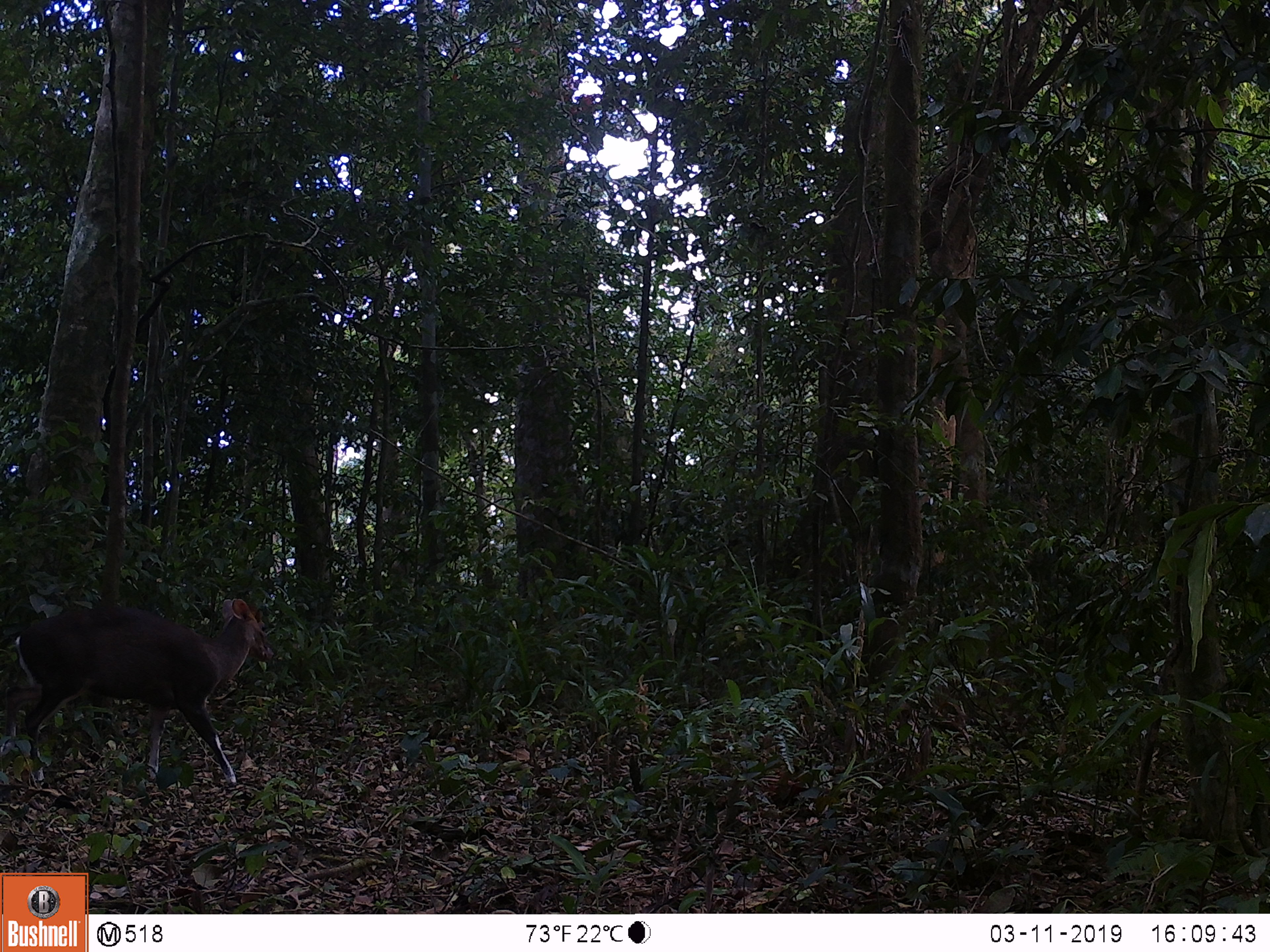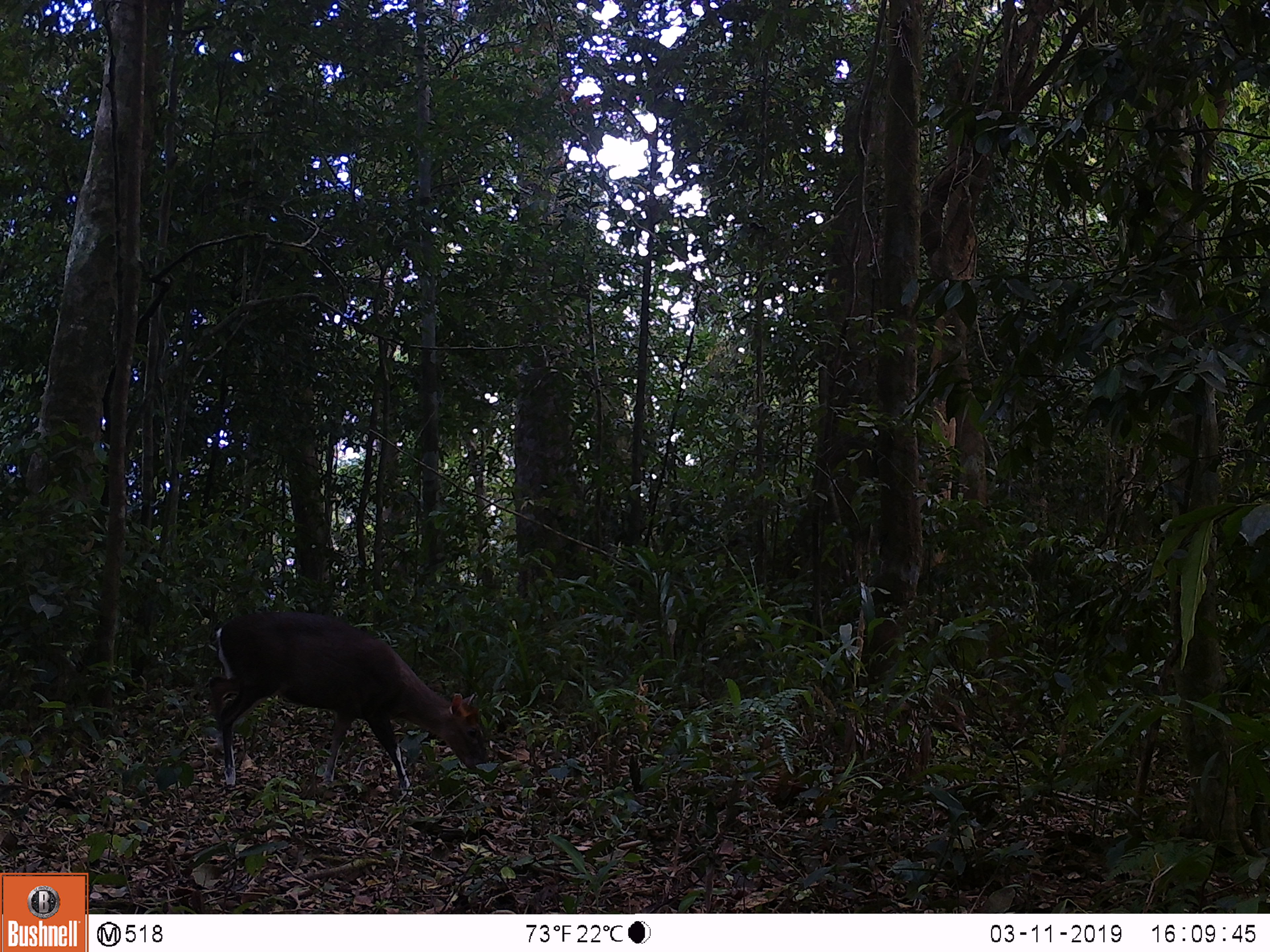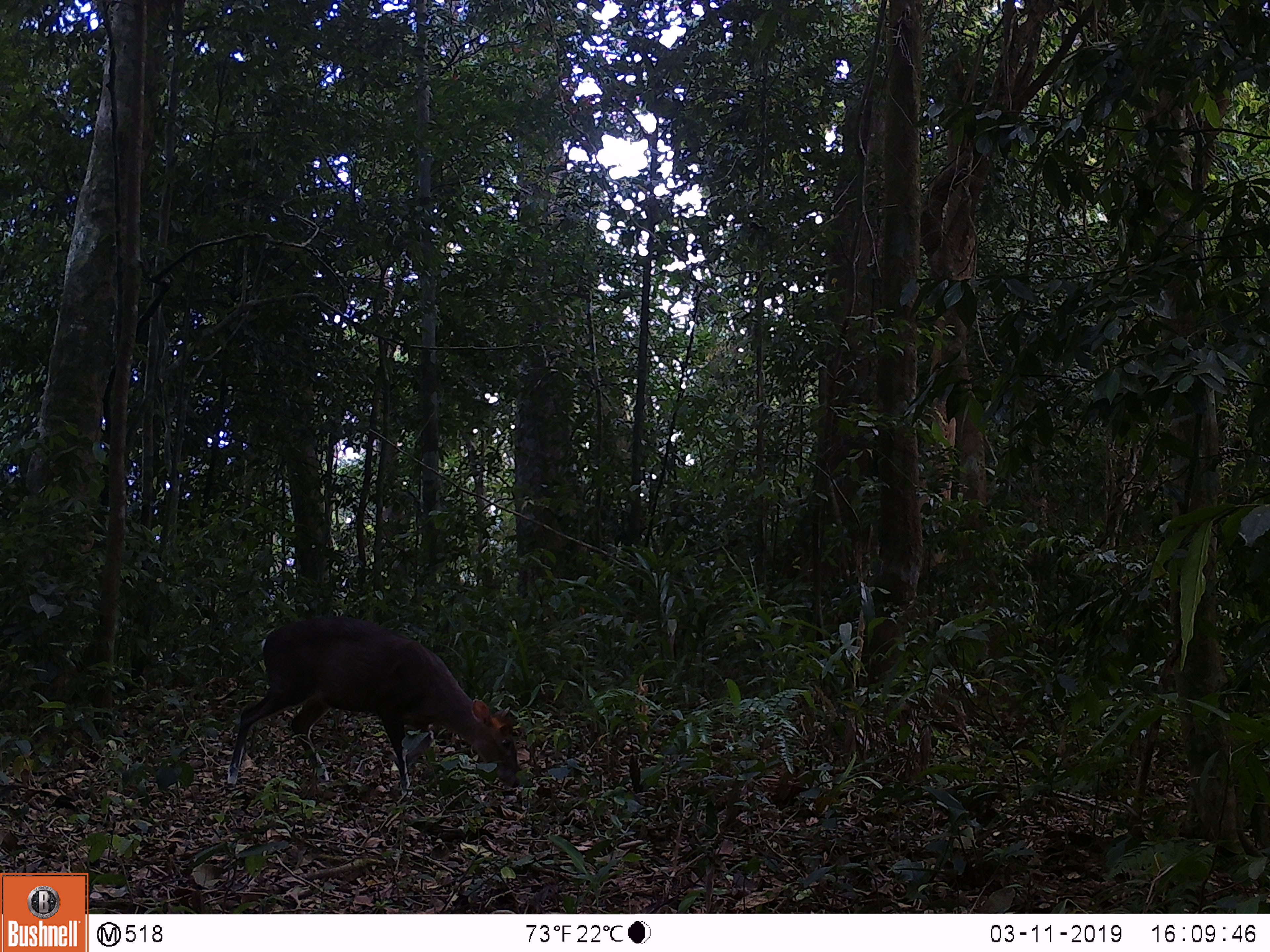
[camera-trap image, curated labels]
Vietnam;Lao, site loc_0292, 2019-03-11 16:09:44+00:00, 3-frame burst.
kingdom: Animalia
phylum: Chordata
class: Mammalia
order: Artiodactyla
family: Cervidae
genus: Muntiacus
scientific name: Muntiacus rooseveltorum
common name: roosevelt's muntjac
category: roosevelts muntjac group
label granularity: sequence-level